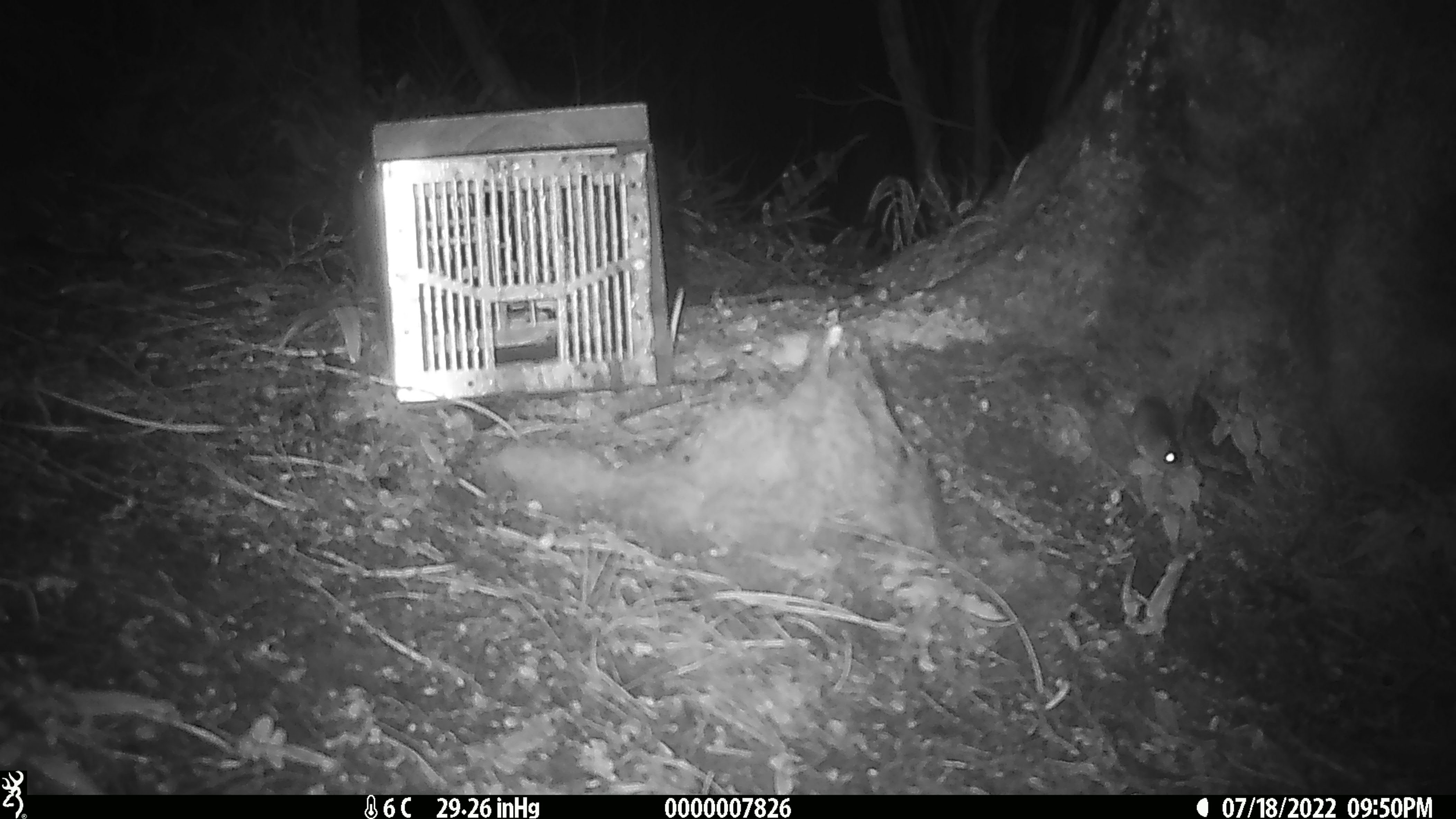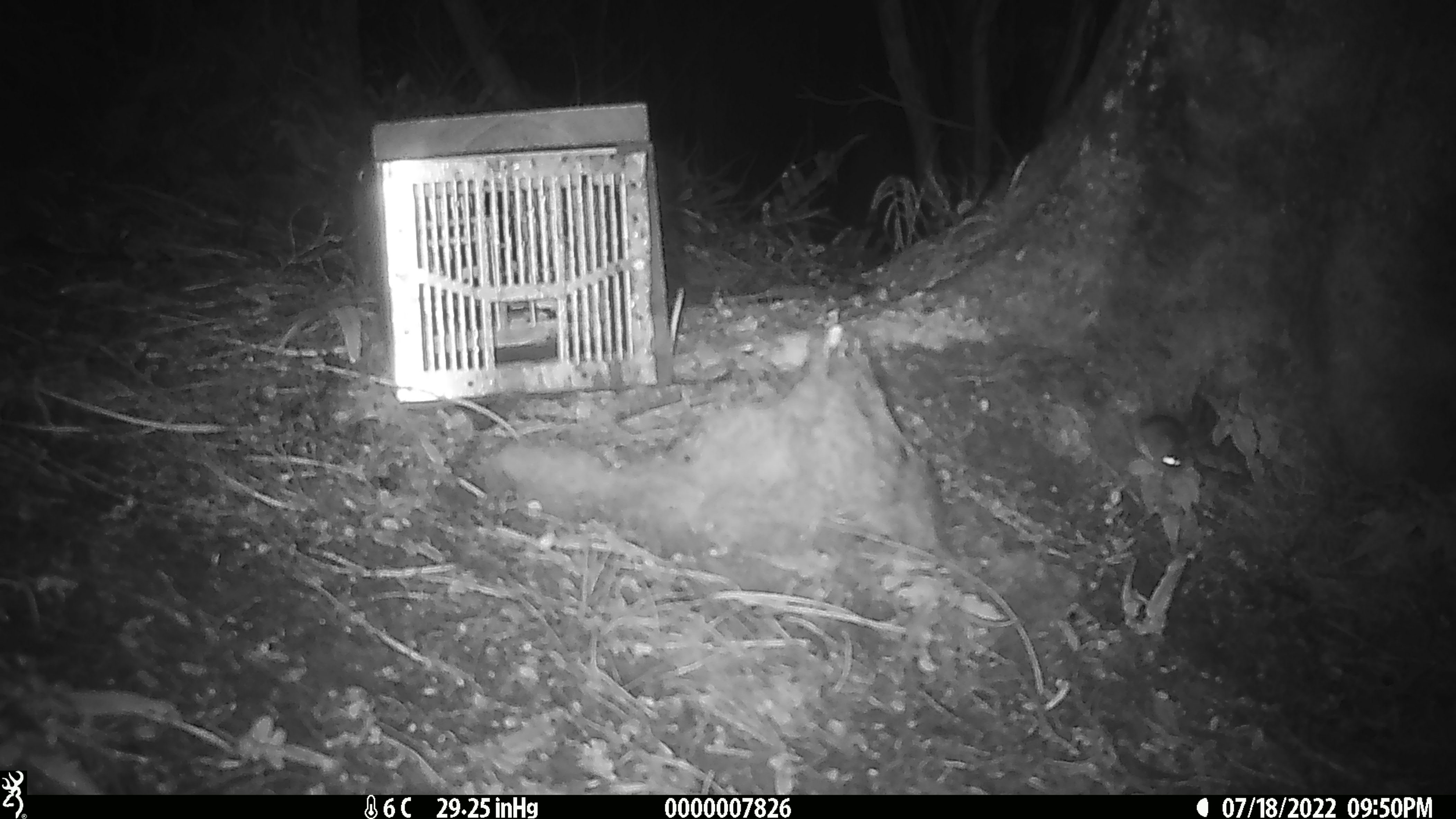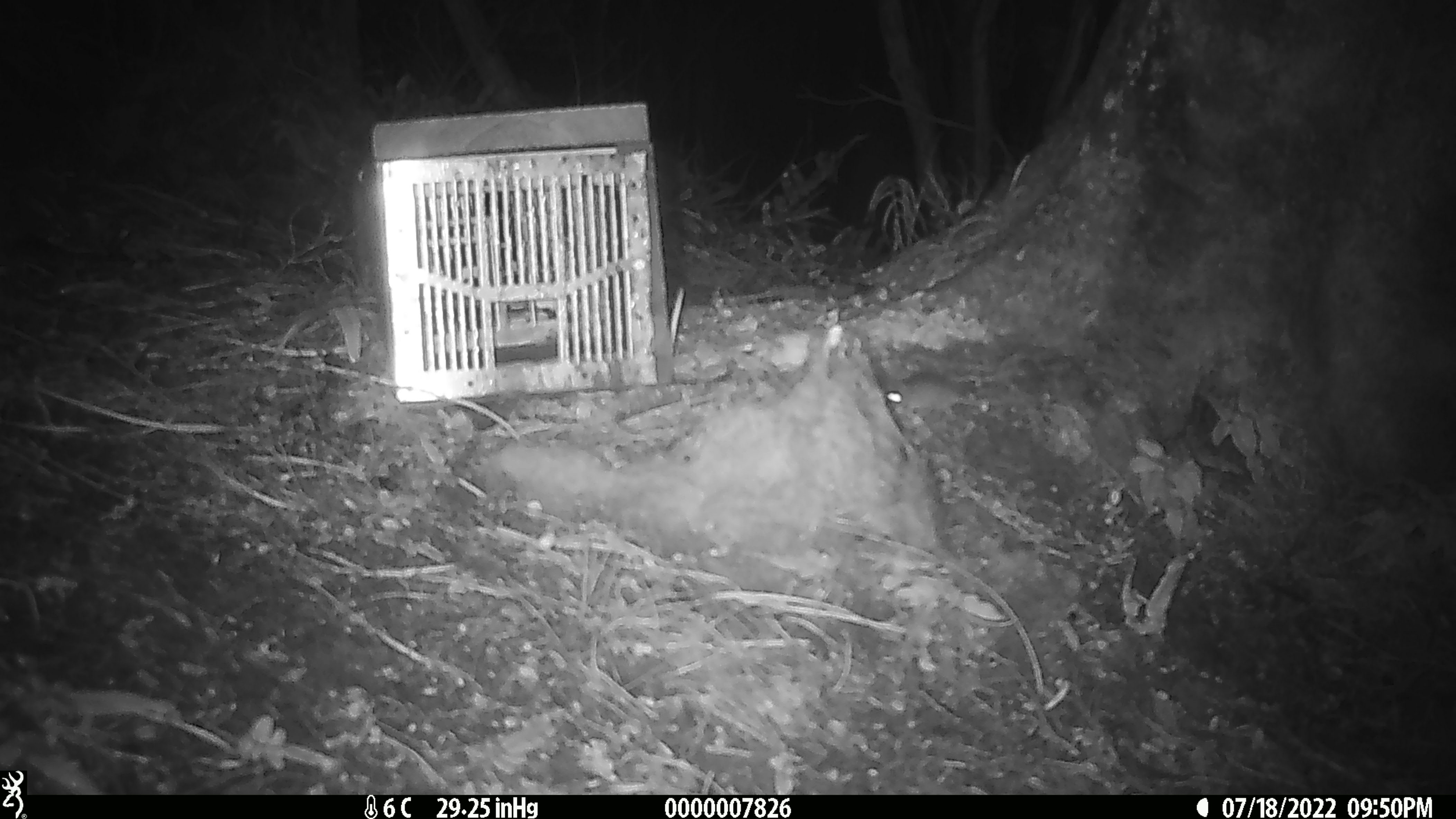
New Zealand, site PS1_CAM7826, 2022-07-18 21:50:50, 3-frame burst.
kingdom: Animalia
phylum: Chordata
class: Mammalia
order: Rodentia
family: Muridae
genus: Mus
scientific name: Mus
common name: mouse